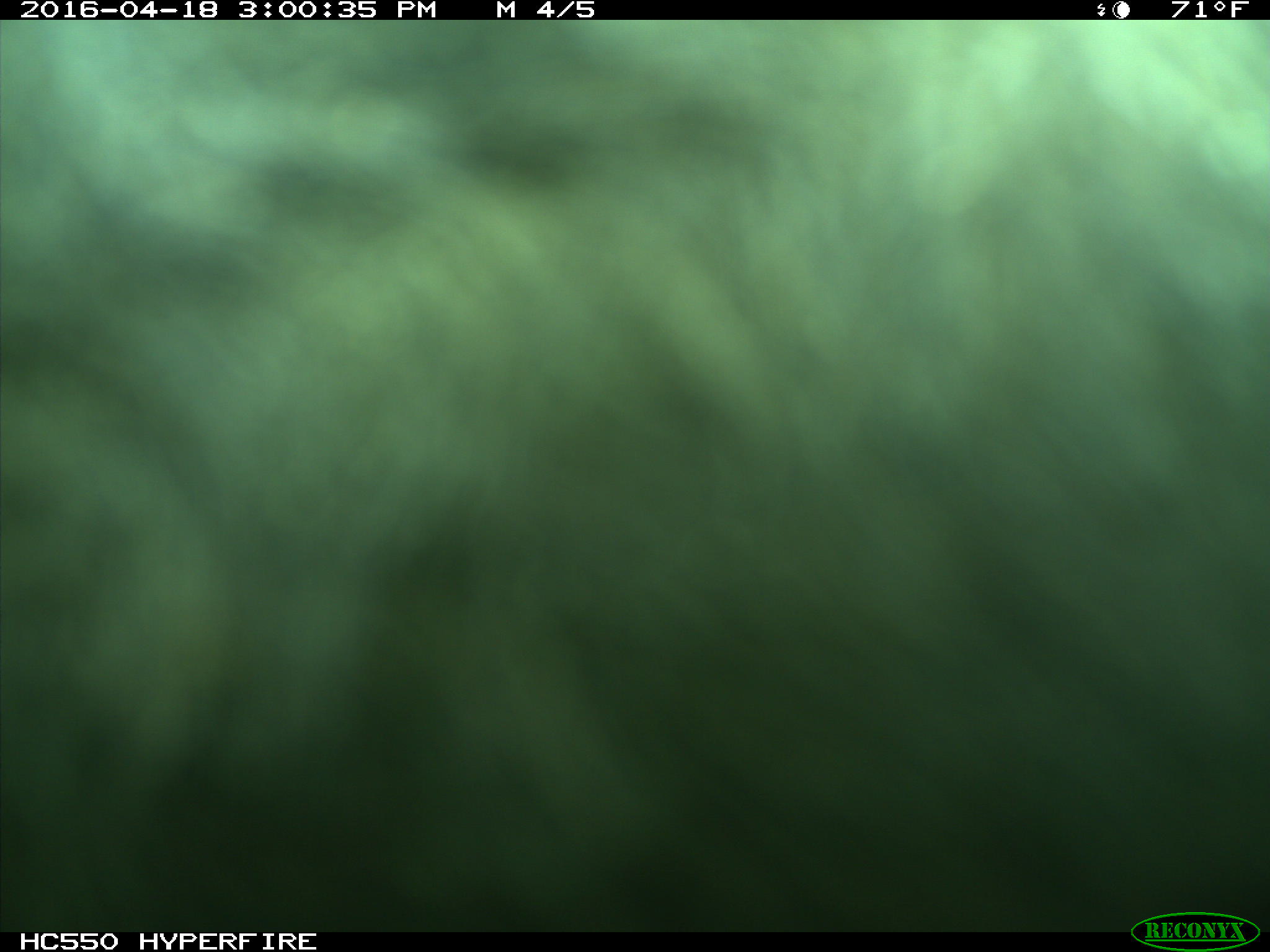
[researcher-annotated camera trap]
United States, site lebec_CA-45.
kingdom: Animalia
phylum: Chordata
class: Mammalia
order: Artiodactyla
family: Bovidae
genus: Bos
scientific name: Bos taurus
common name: domestic cow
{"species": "Bos taurus (domestic cow)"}